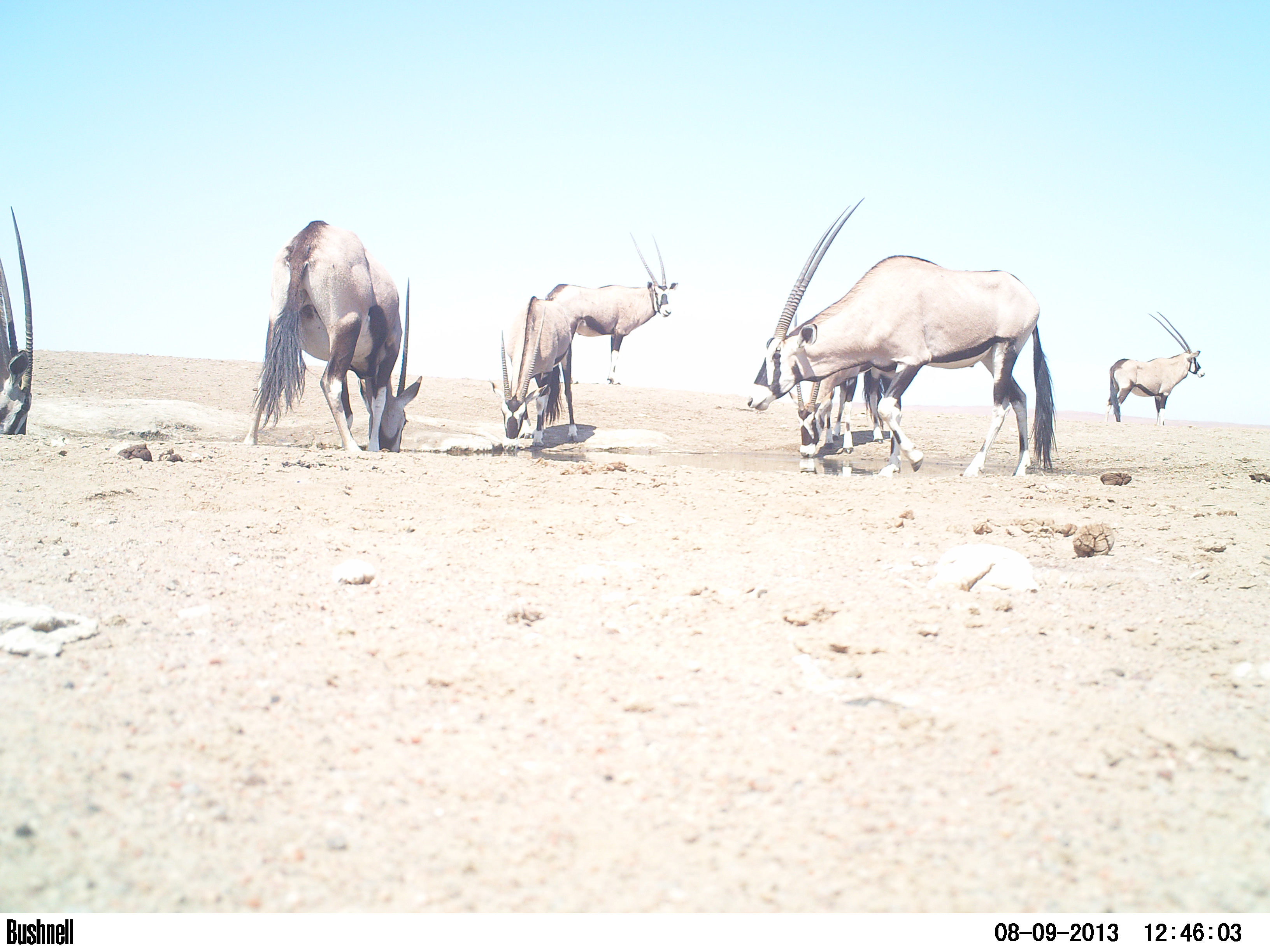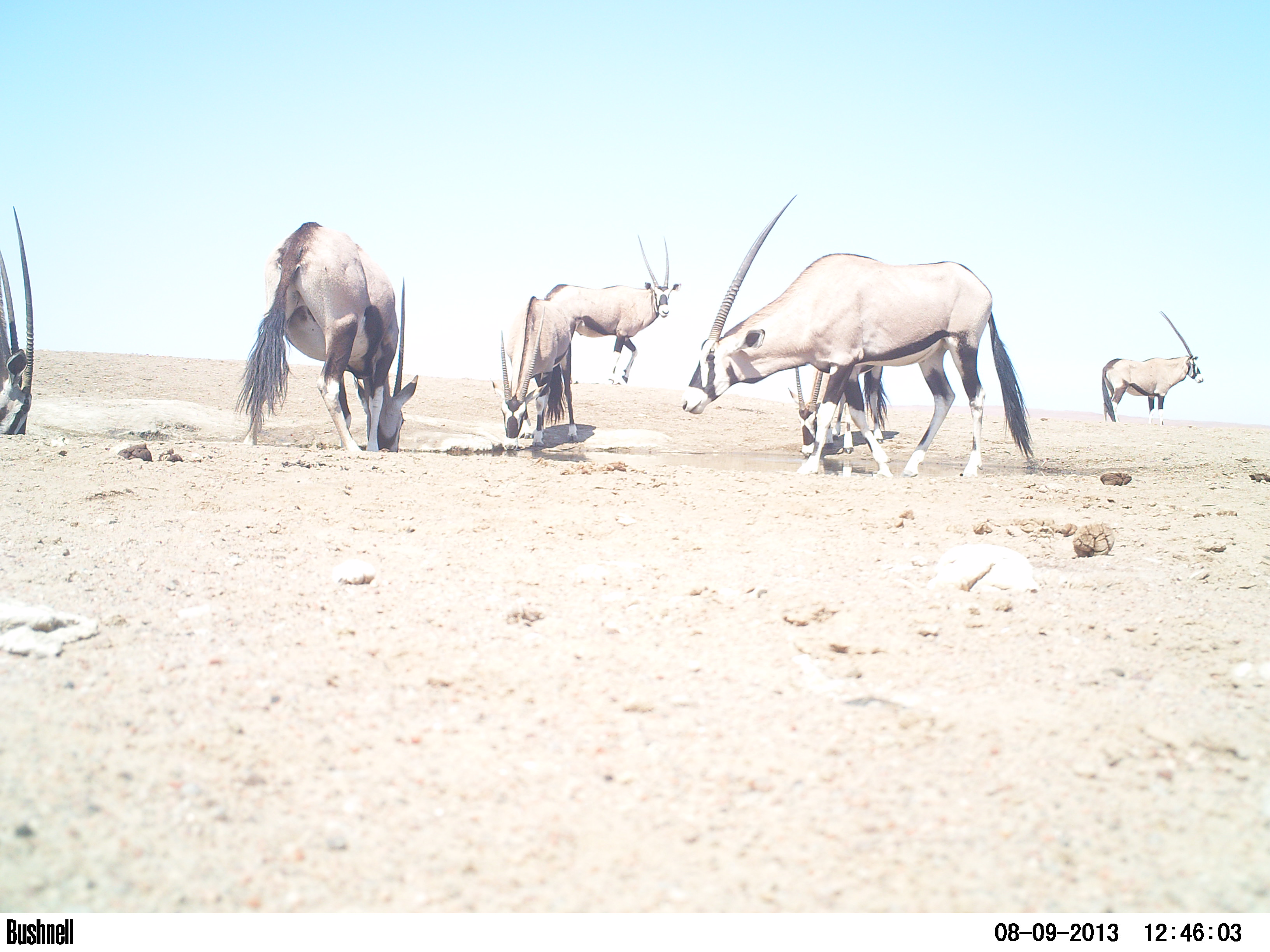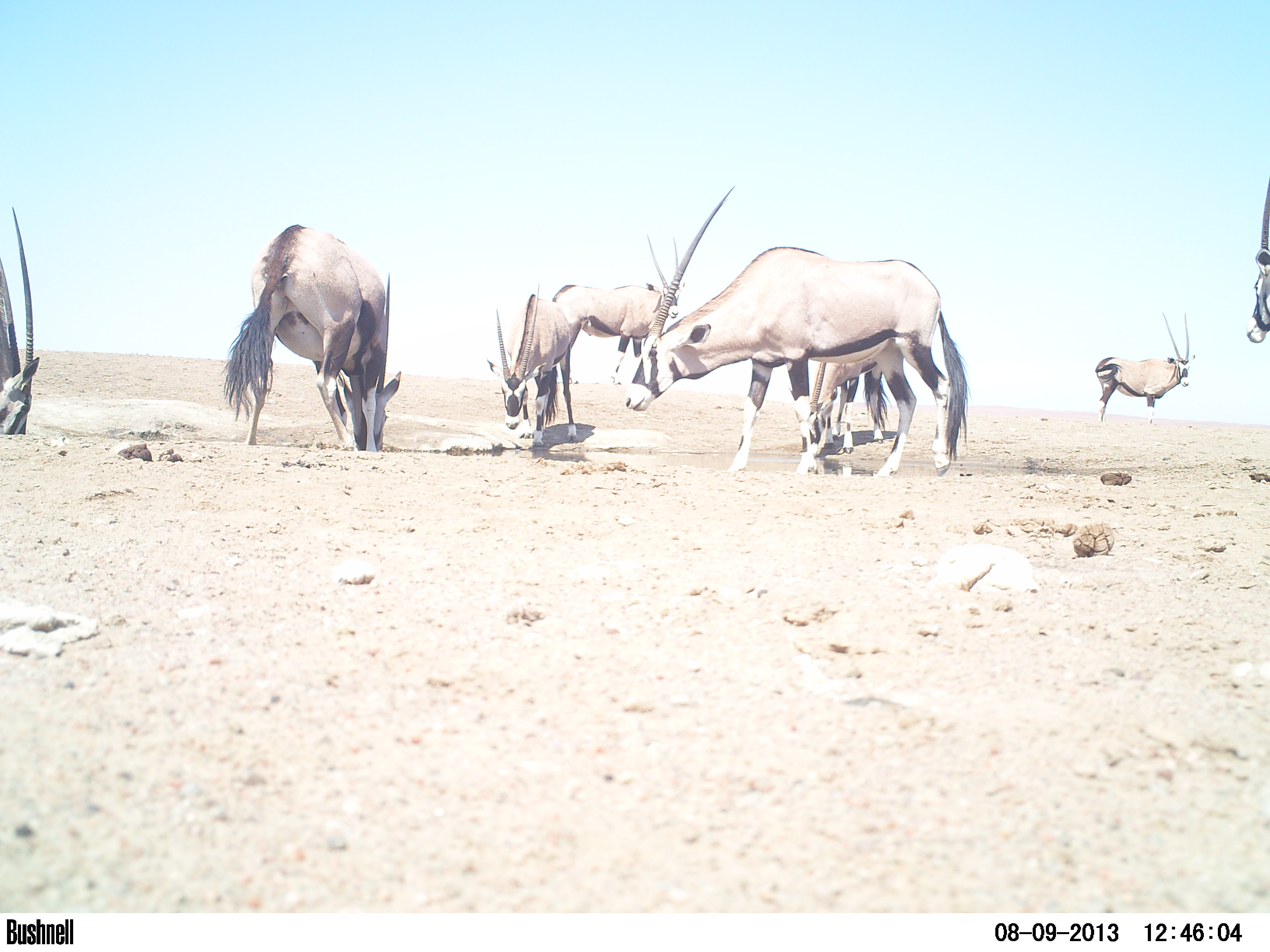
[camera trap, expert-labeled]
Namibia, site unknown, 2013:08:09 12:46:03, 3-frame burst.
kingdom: Animalia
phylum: Chordata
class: Mammalia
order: Artiodactyla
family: Bovidae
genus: Oryx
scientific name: Oryx gazella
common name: gemsbok